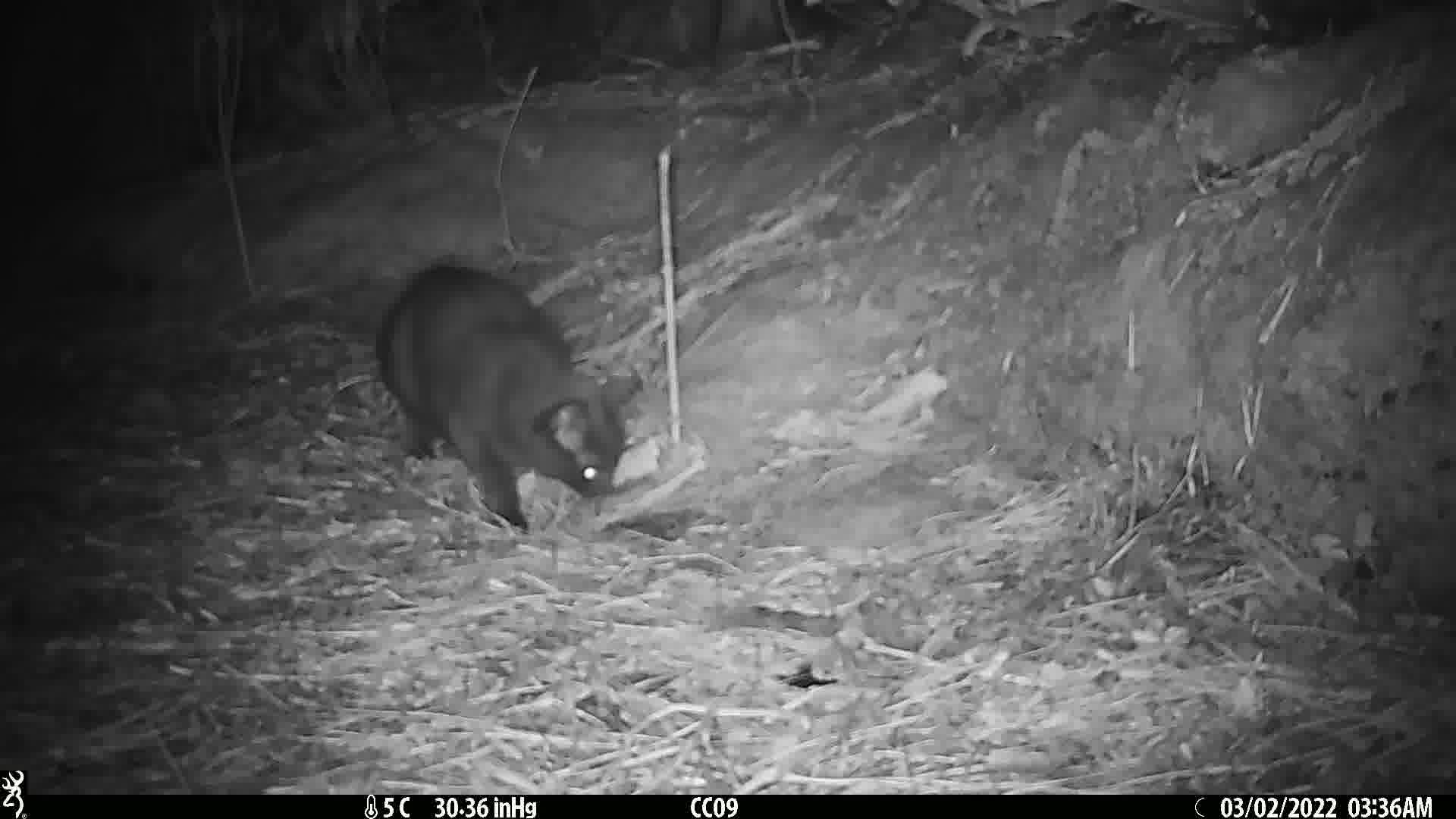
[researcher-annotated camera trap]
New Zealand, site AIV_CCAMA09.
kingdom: Animalia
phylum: Chordata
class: Mammalia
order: Carnivora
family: Felidae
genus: Felis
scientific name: Felis catus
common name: domestic cat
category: cat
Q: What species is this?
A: Cat (domestic cat) (Felis catus).